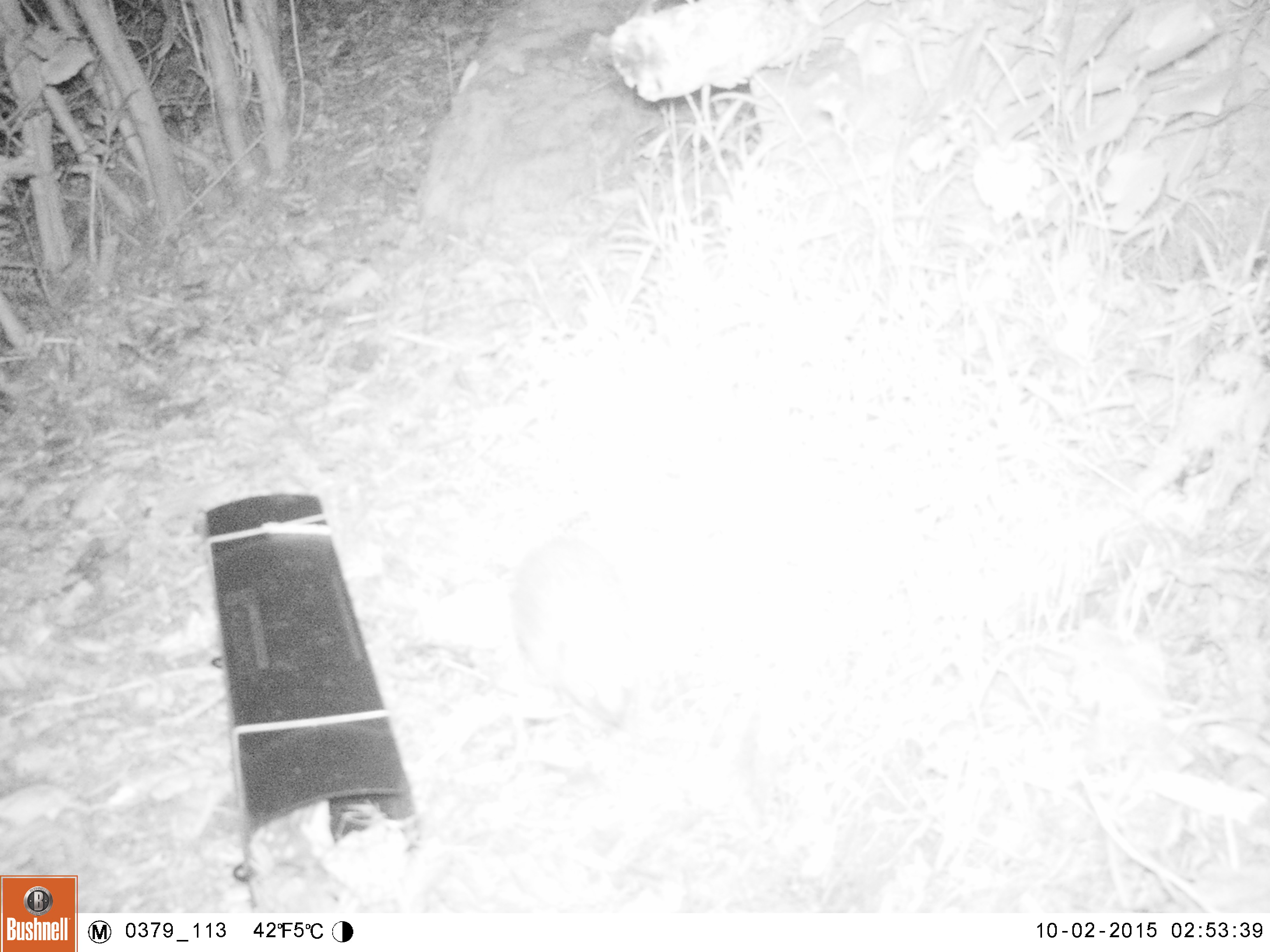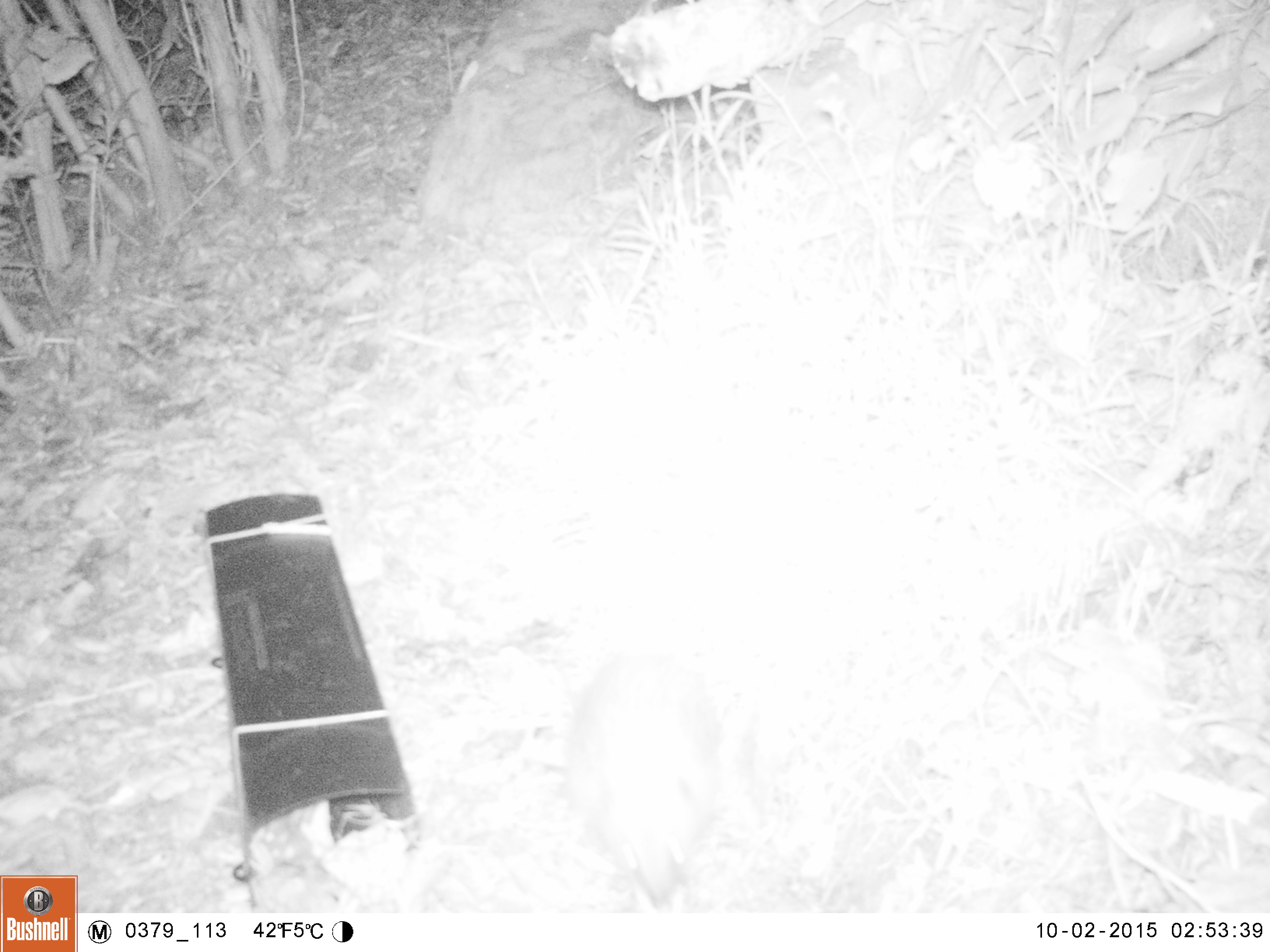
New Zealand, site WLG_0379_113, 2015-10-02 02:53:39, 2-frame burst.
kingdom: Animalia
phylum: Chordata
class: Mammalia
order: Eulipotyphla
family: Erinaceidae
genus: Erinaceus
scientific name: Erinaceus europaeus europaeus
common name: european hedgehog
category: hedgehog